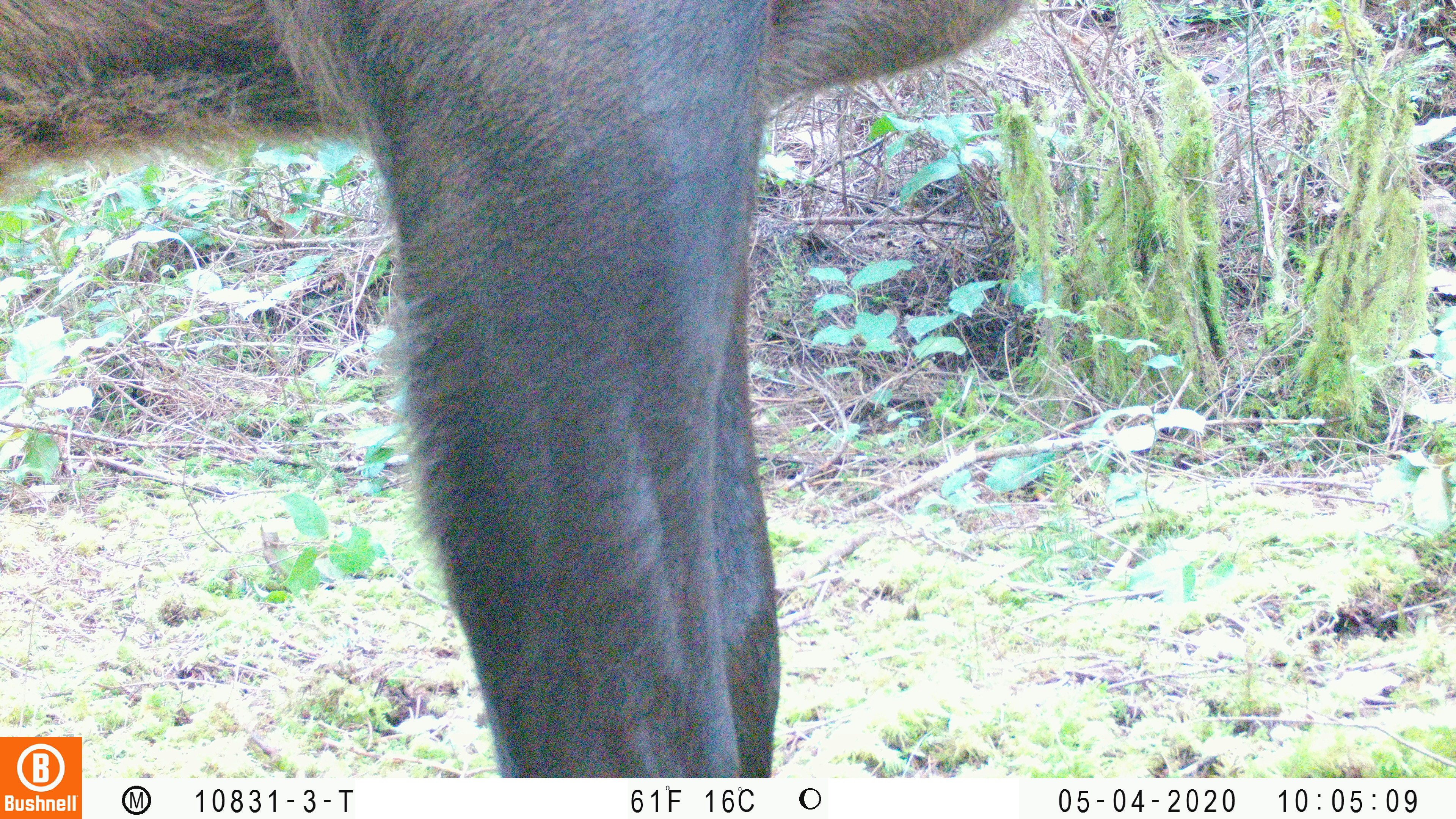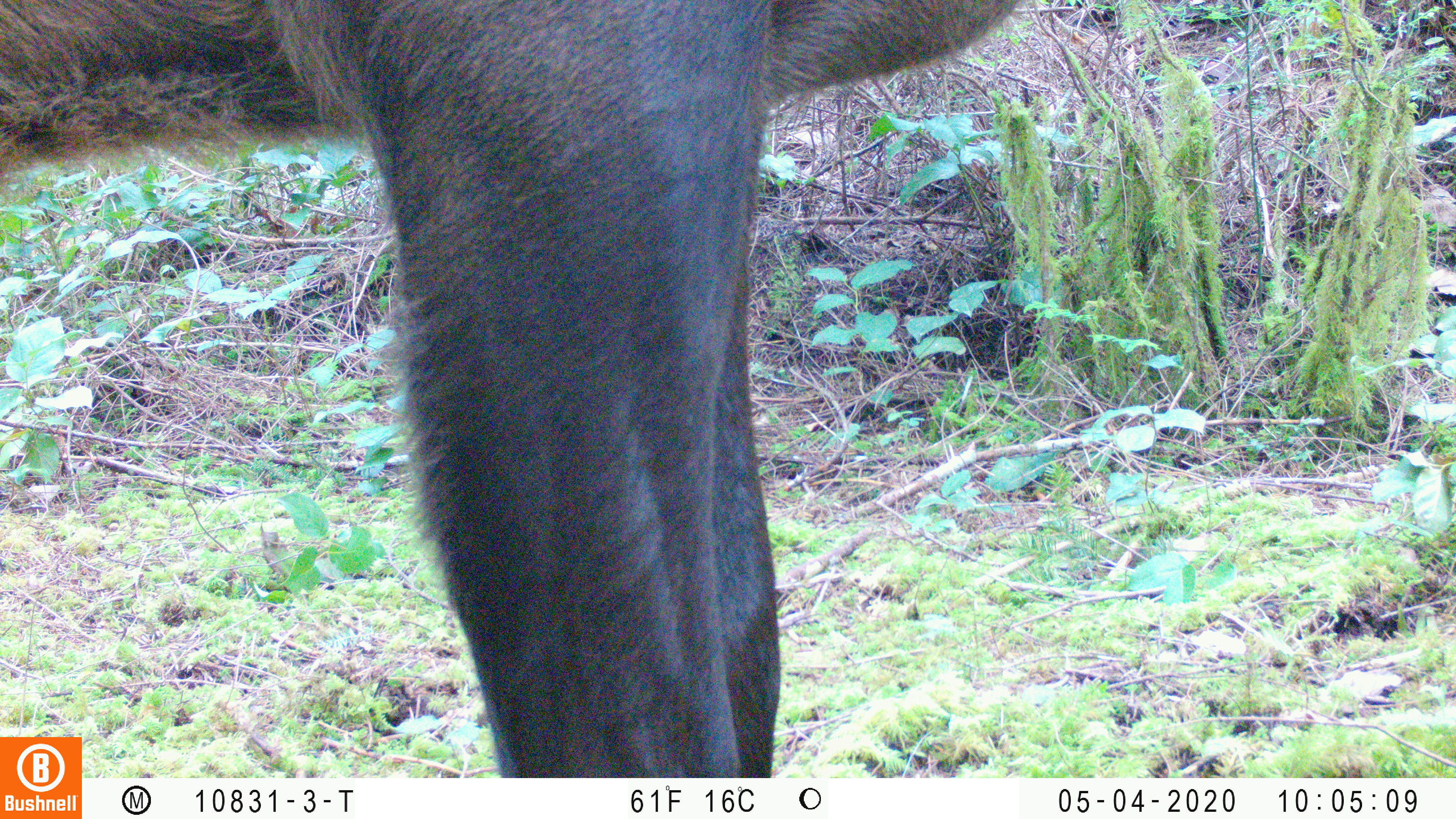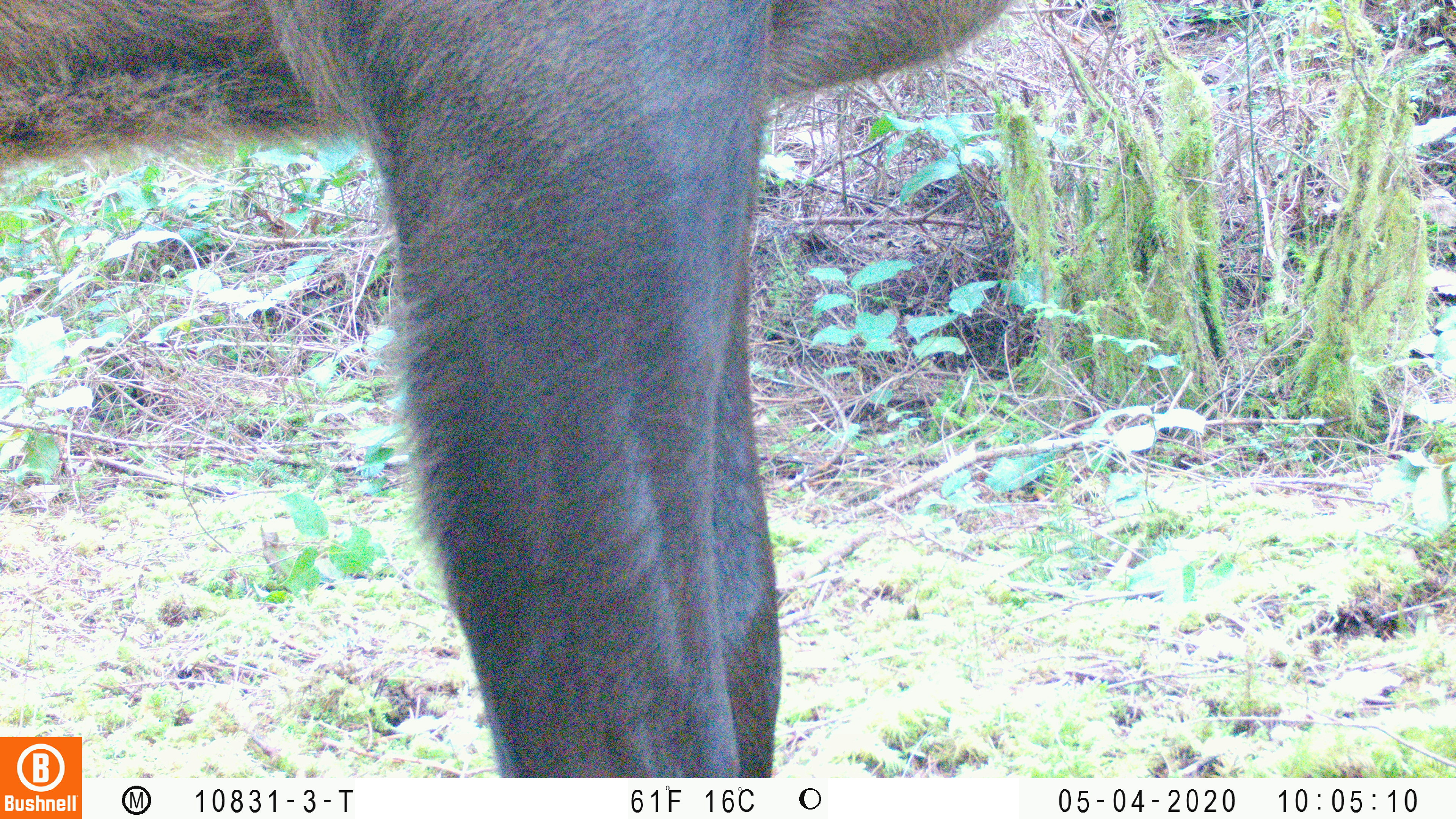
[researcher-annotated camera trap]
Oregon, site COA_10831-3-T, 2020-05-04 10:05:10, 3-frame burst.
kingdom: Animalia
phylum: Chordata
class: Mammalia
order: Artiodactyla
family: Cervidae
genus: Cervus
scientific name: Cervus canadensis roosevelti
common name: roosevelt elk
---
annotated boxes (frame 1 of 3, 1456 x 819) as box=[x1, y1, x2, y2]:
roosevelt elk: box=[0, 2, 1028, 730]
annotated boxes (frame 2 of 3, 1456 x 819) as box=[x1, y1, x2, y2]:
roosevelt elk: box=[0, 1, 1030, 730]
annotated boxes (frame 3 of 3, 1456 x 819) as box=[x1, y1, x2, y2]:
roosevelt elk: box=[0, 1, 1020, 730]